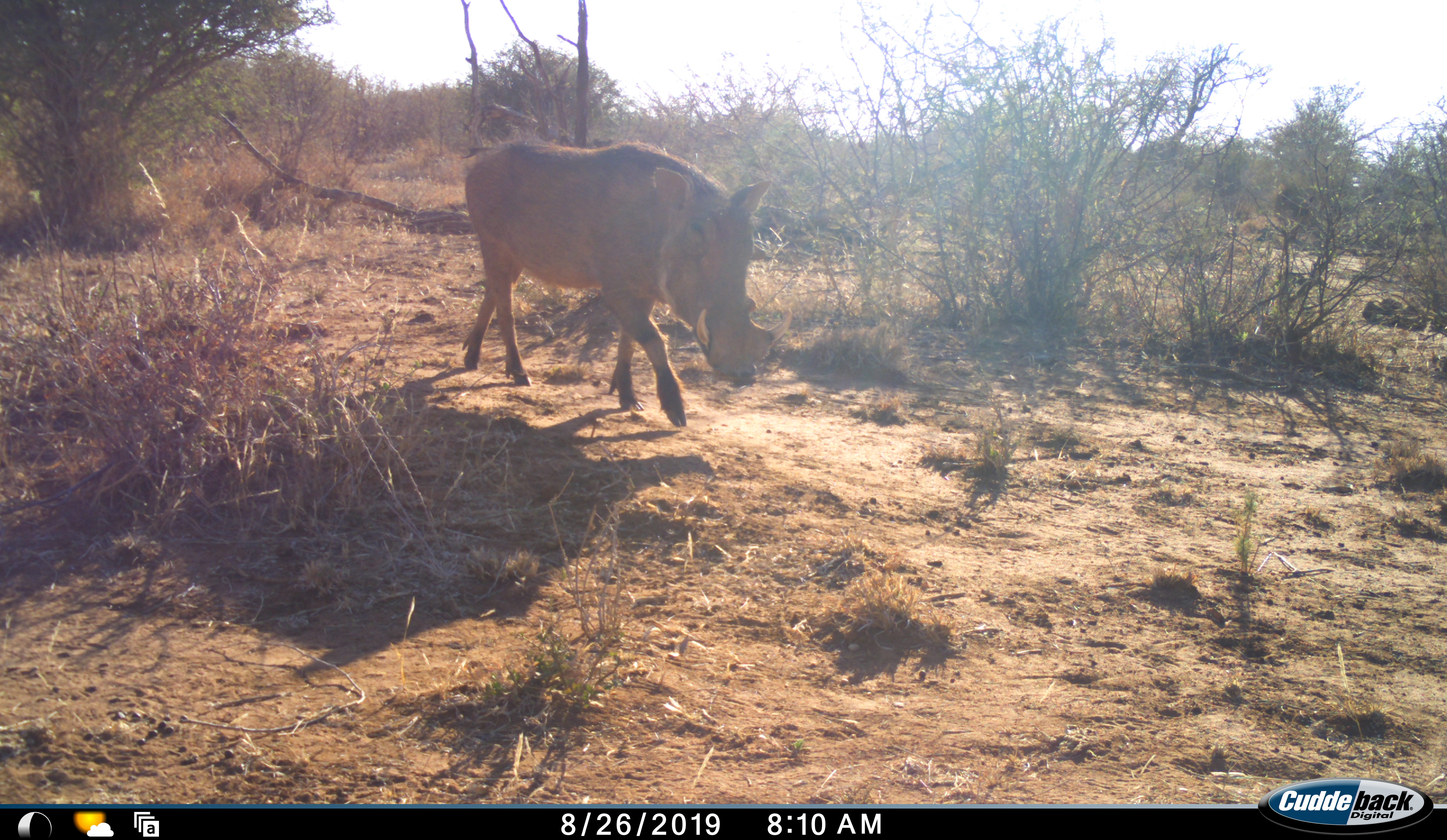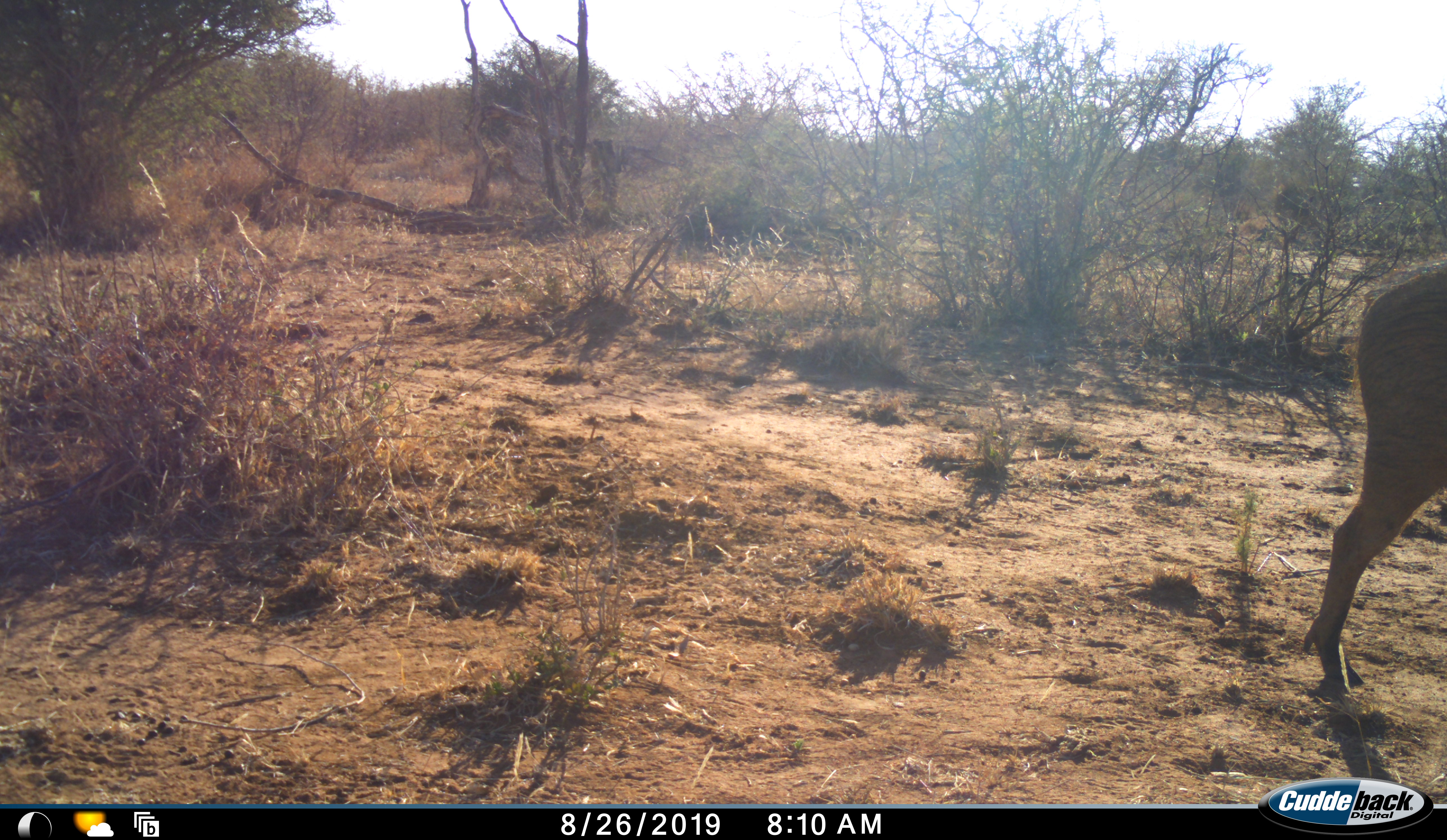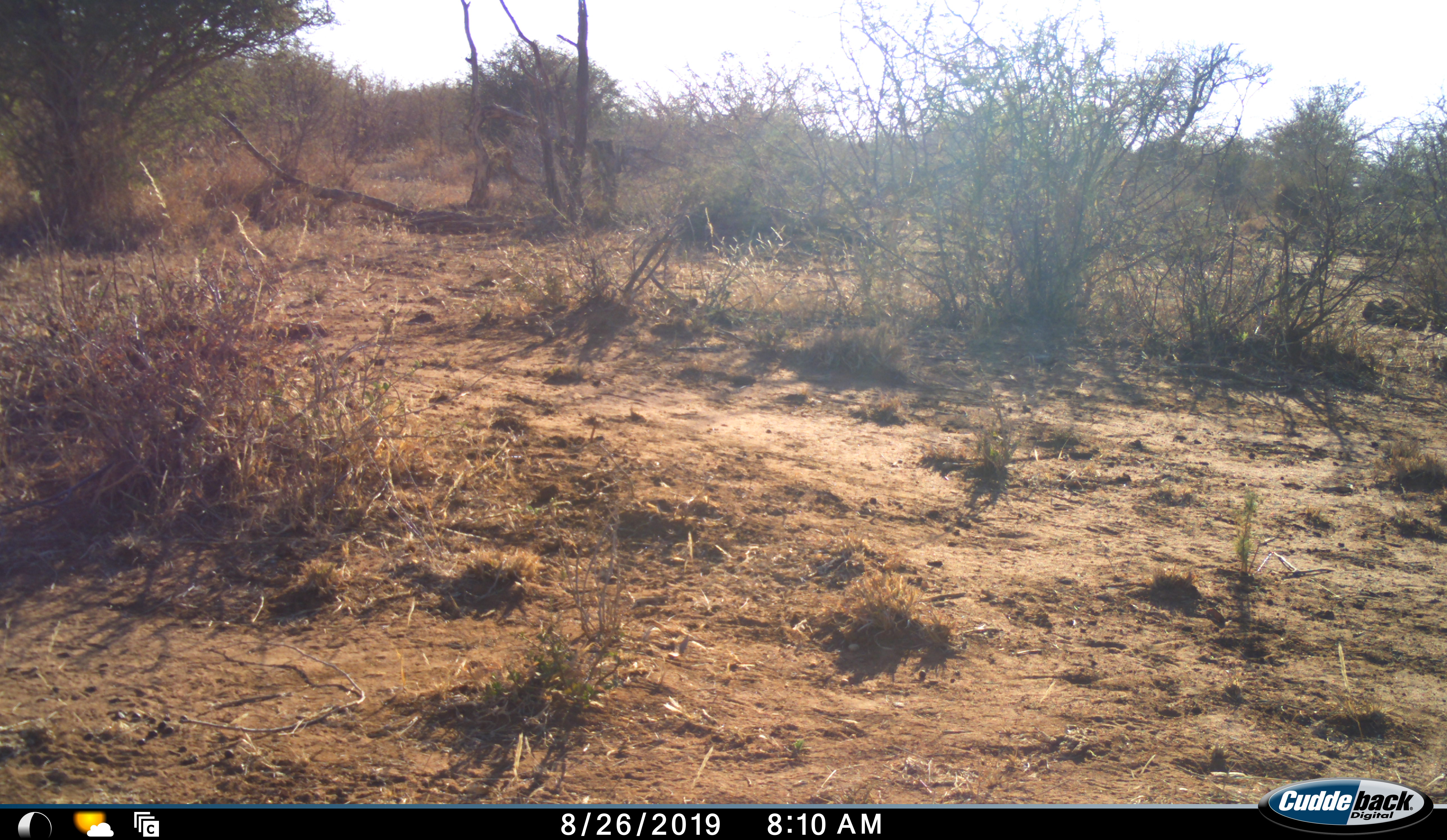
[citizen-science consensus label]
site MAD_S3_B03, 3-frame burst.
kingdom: Animalia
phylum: Chordata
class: Mammalia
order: Artiodactyla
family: Suidae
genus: Phacochoerus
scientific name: Phacochoerus africanus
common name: warthog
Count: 1.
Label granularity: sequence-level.